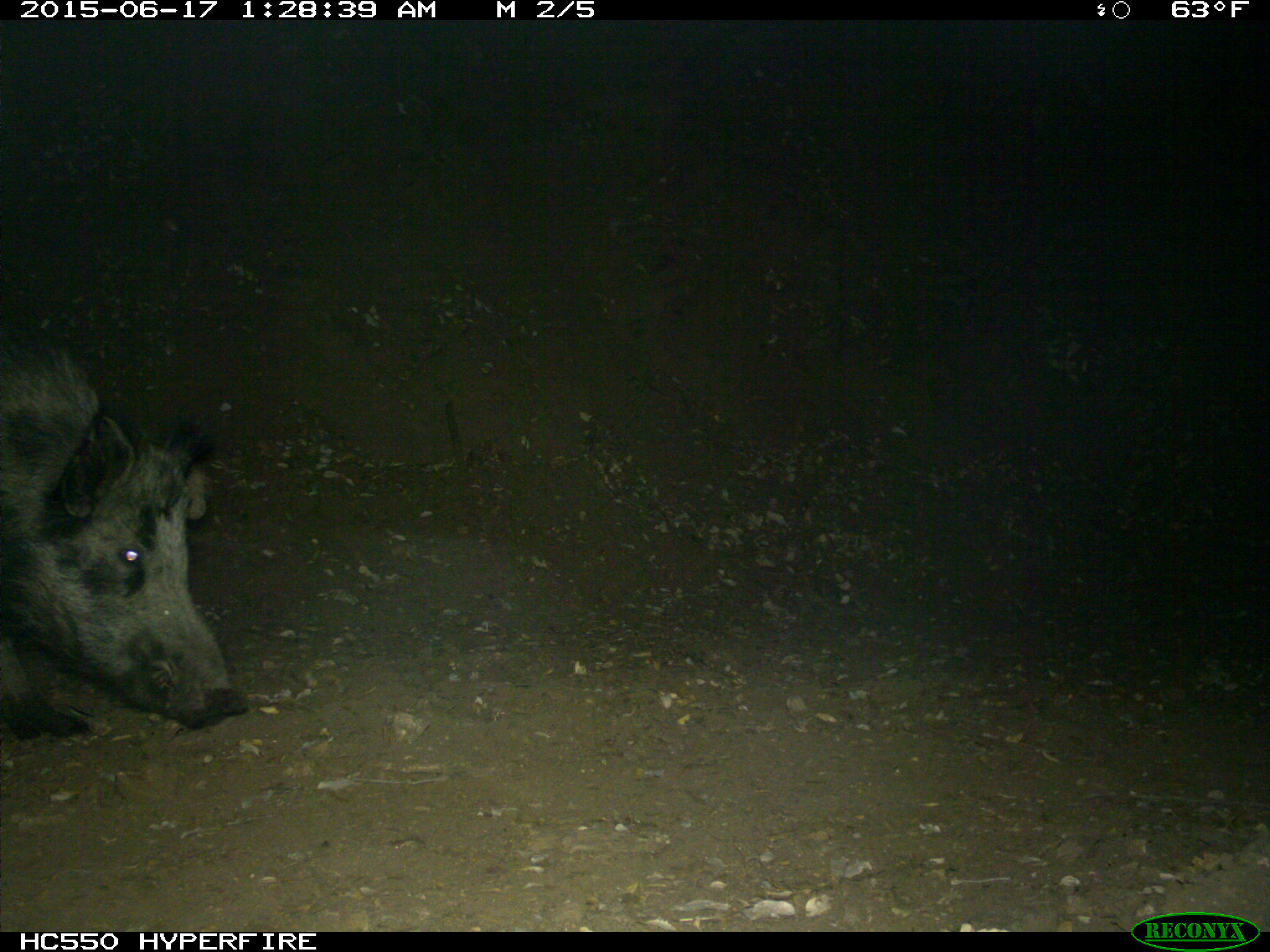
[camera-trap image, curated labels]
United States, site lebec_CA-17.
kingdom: Animalia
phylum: Chordata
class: Mammalia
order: Artiodactyla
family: Suidae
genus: Sus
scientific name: Sus scrofa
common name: wild boar